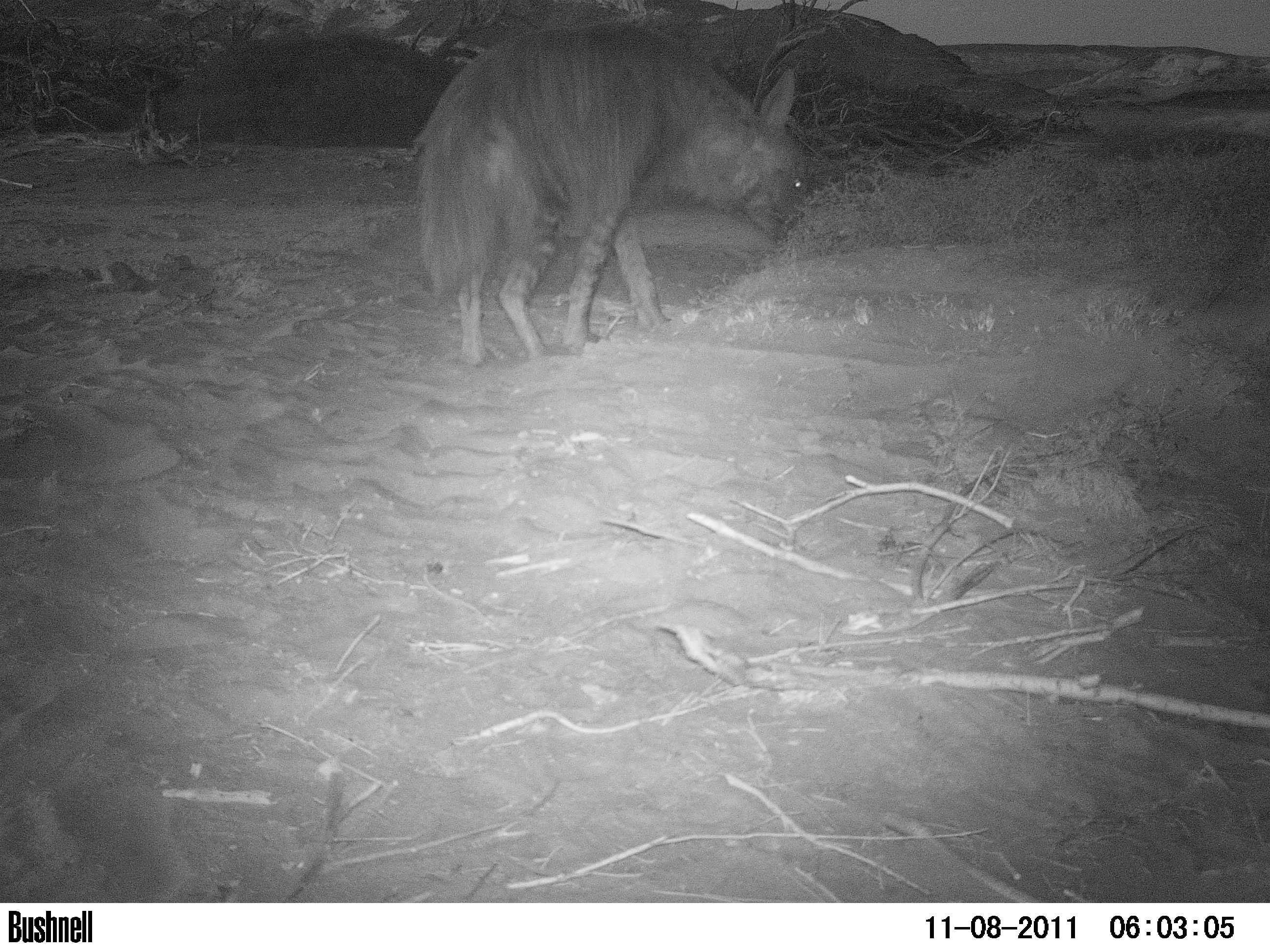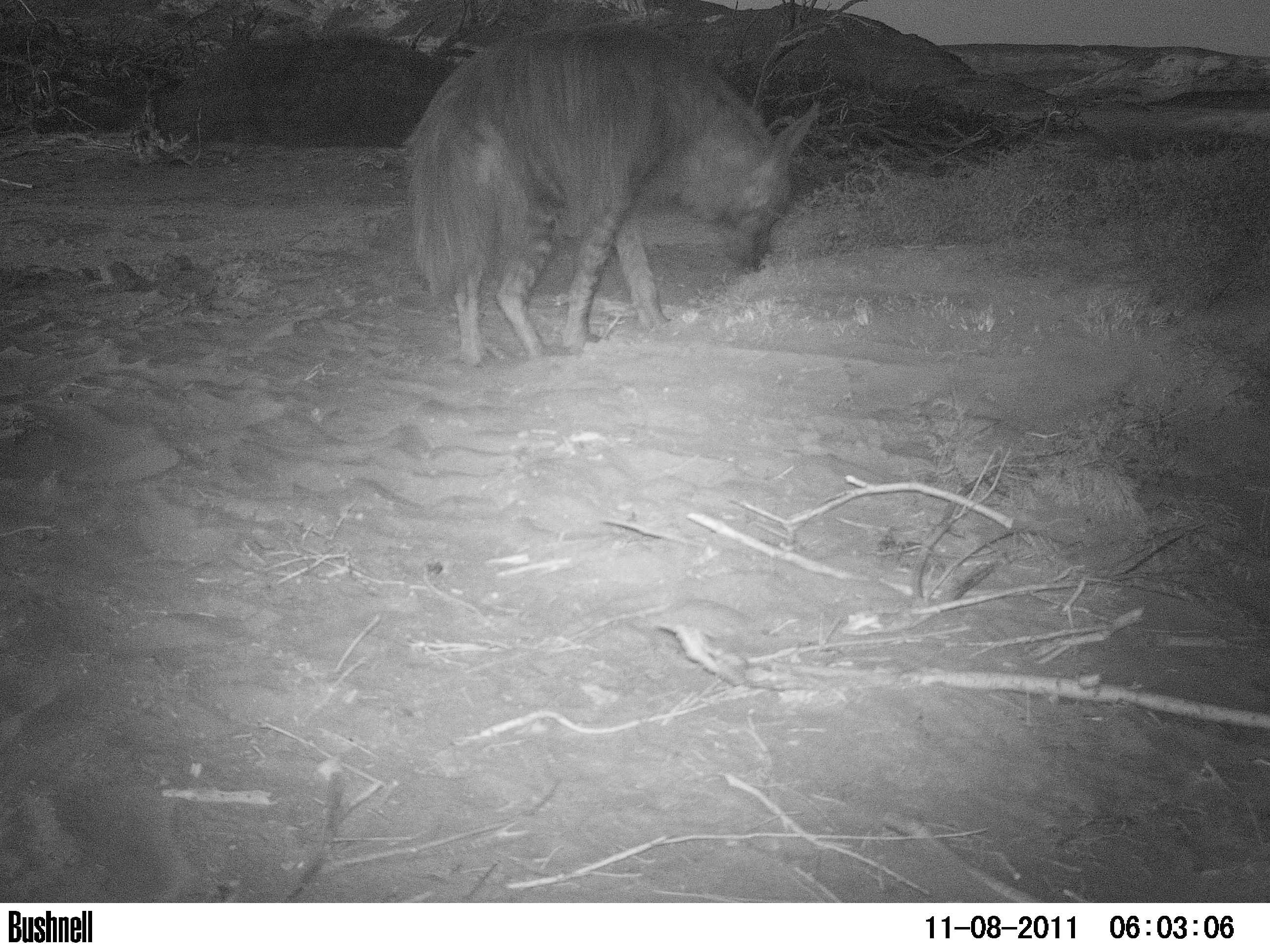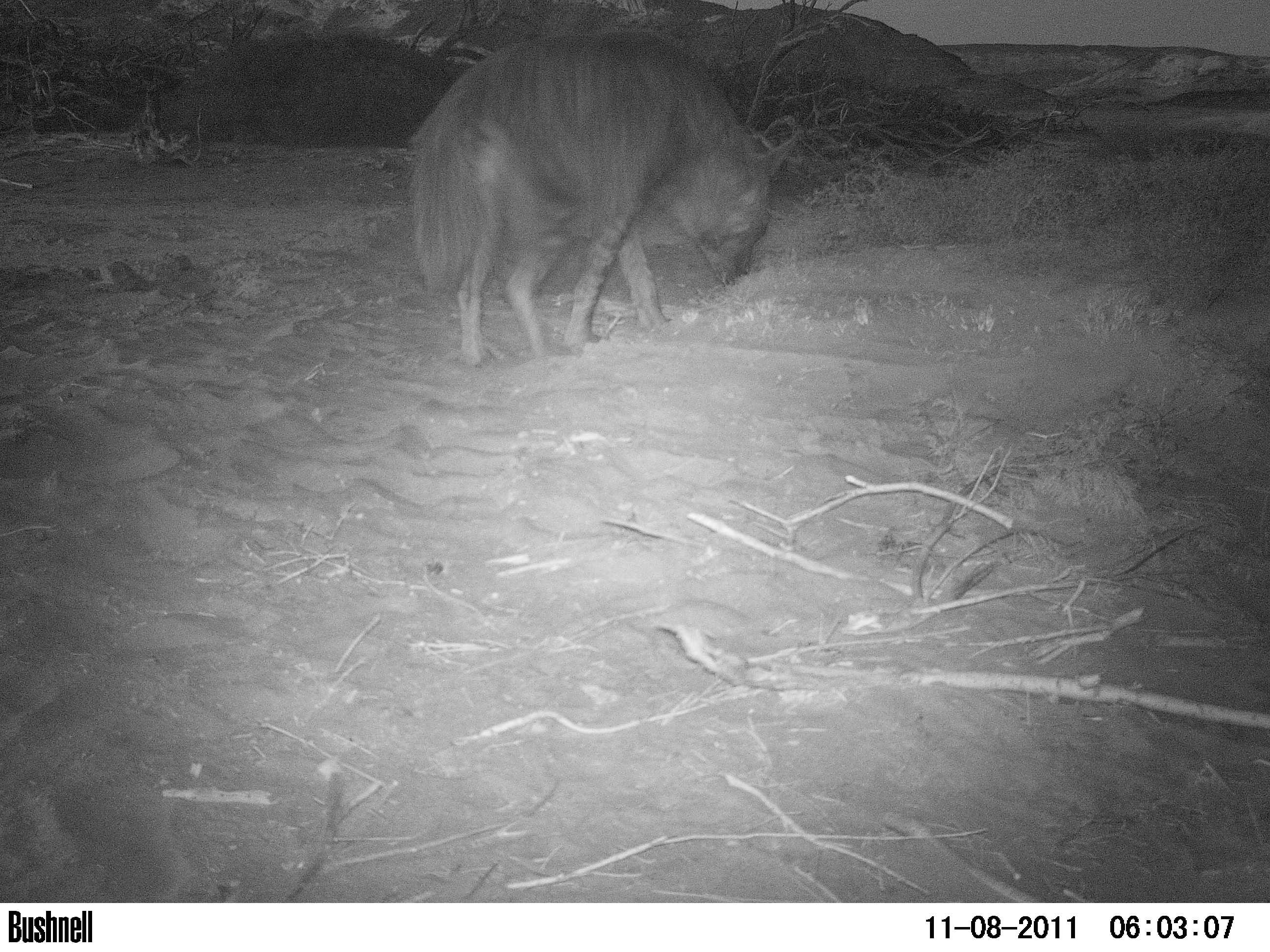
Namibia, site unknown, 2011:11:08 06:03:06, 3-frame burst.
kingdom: Animalia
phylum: Chordata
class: Mammalia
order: Carnivora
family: Hyaenidae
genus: Parahyaena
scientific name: Parahyaena brunnea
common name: brown hyena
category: hyaena brunnea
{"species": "hyaena brunnea (brown hyena) (Parahyaena brunnea)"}